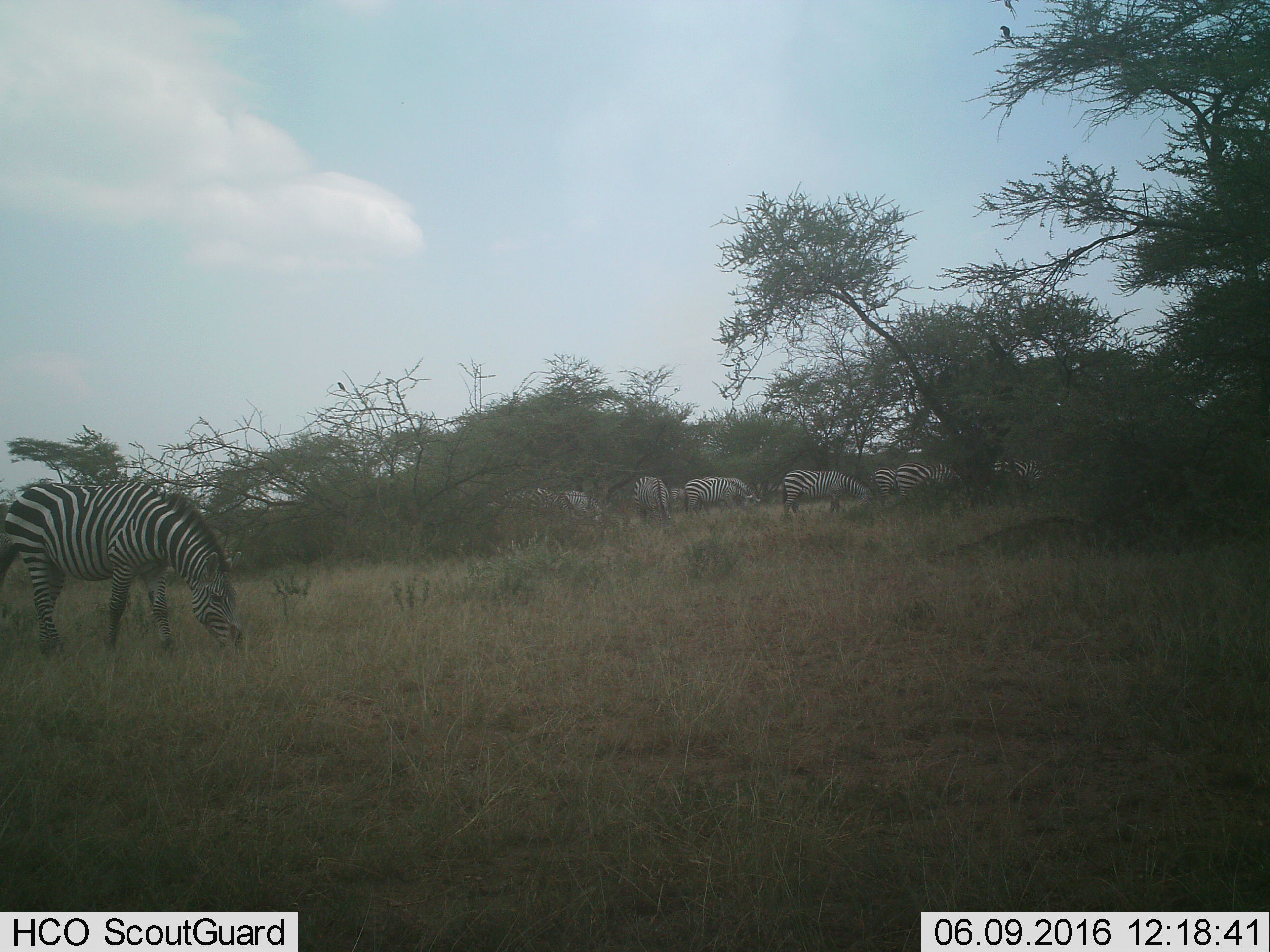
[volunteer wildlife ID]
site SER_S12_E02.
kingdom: Animalia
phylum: Chordata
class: Mammalia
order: Perissodactyla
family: Equidae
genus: Equus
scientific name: Equus quagga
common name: plains zebra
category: zebraplains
Zebraplains (plains zebra) (Equus quagga), count 10. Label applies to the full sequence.